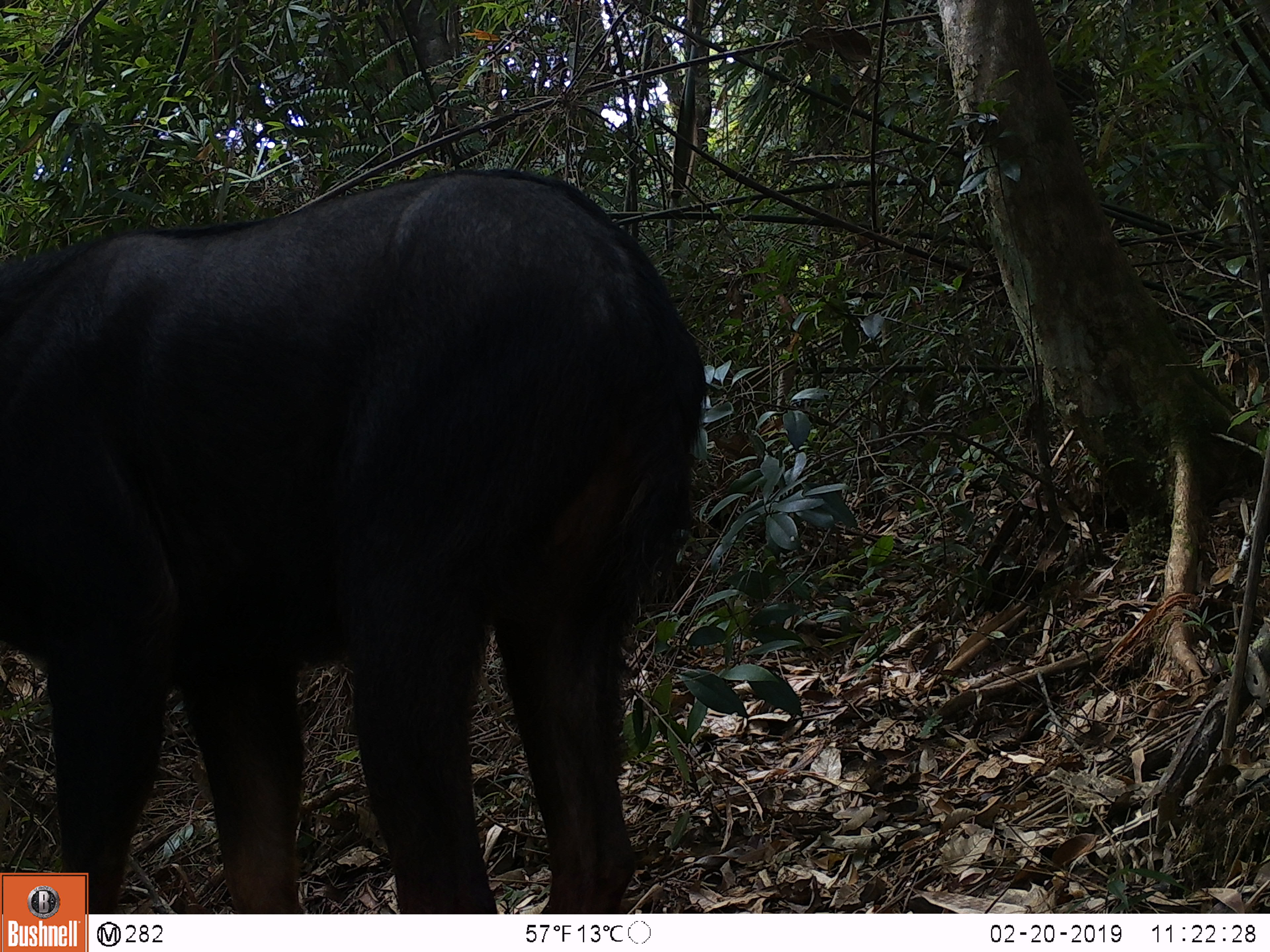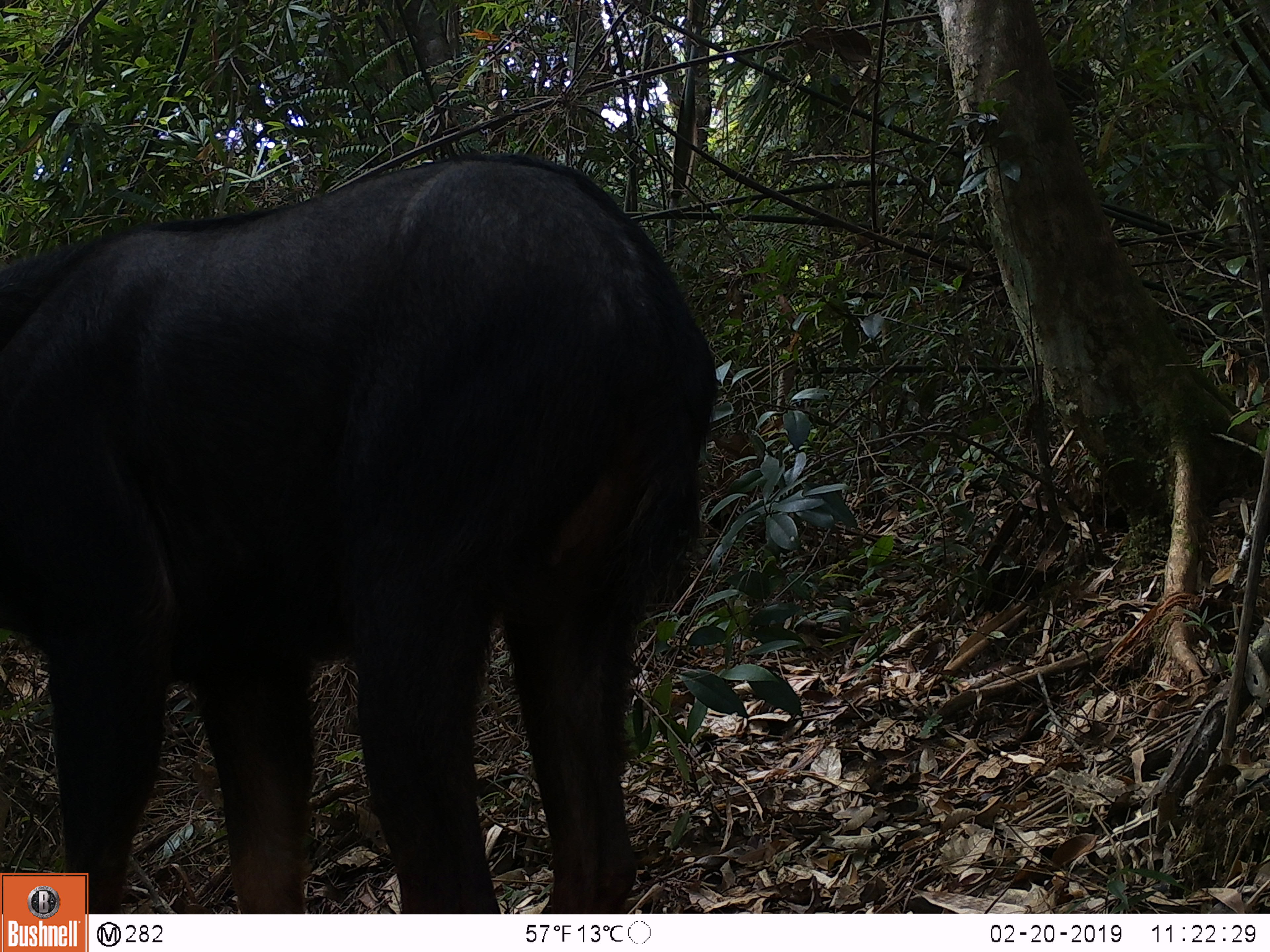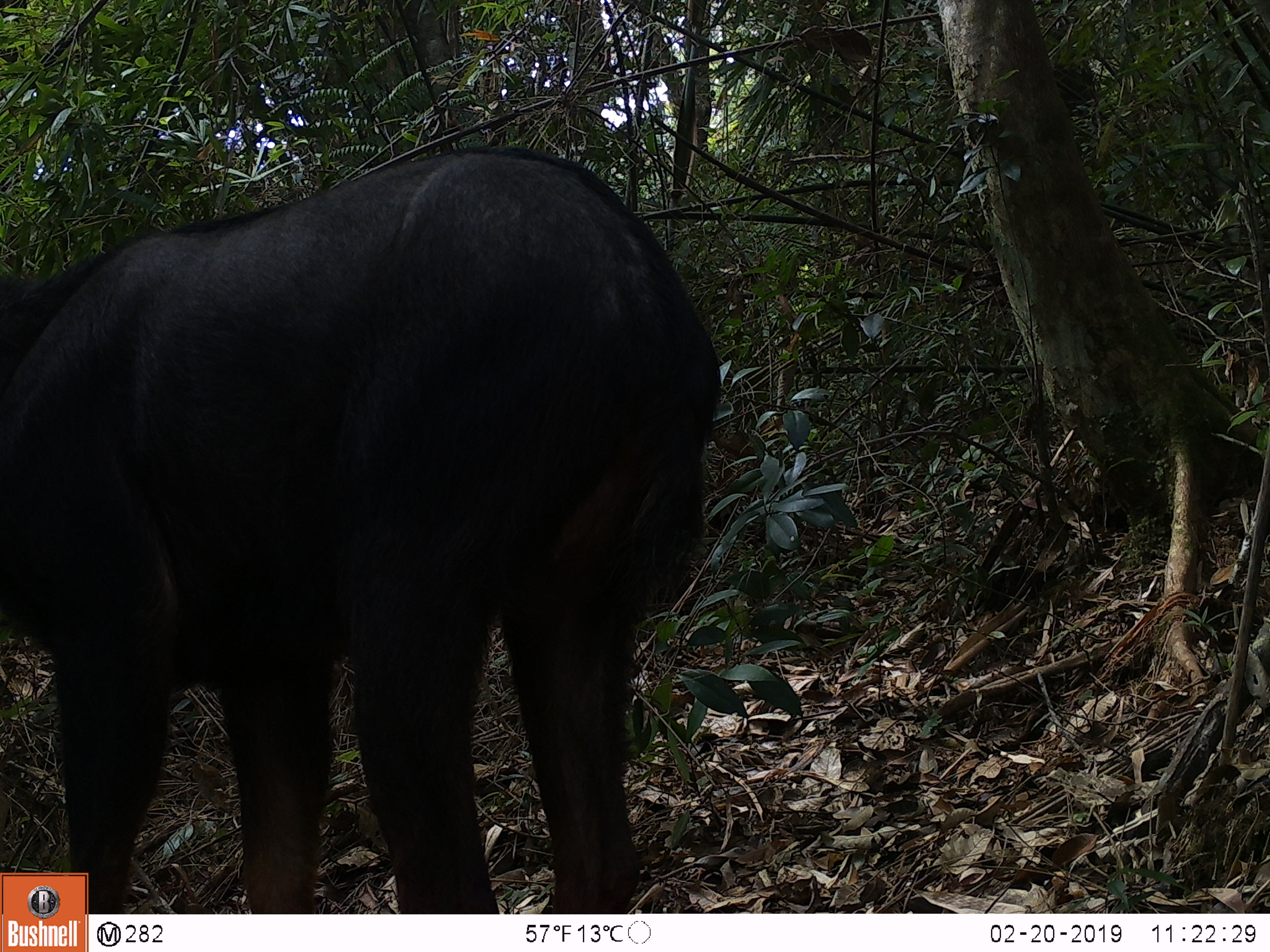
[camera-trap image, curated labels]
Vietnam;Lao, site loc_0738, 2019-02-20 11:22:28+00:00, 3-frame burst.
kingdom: Animalia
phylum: Chordata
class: Mammalia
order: Artiodactyla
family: Bovidae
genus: Capricornis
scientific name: Capricornis sumatraensis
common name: chinese serow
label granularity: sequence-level